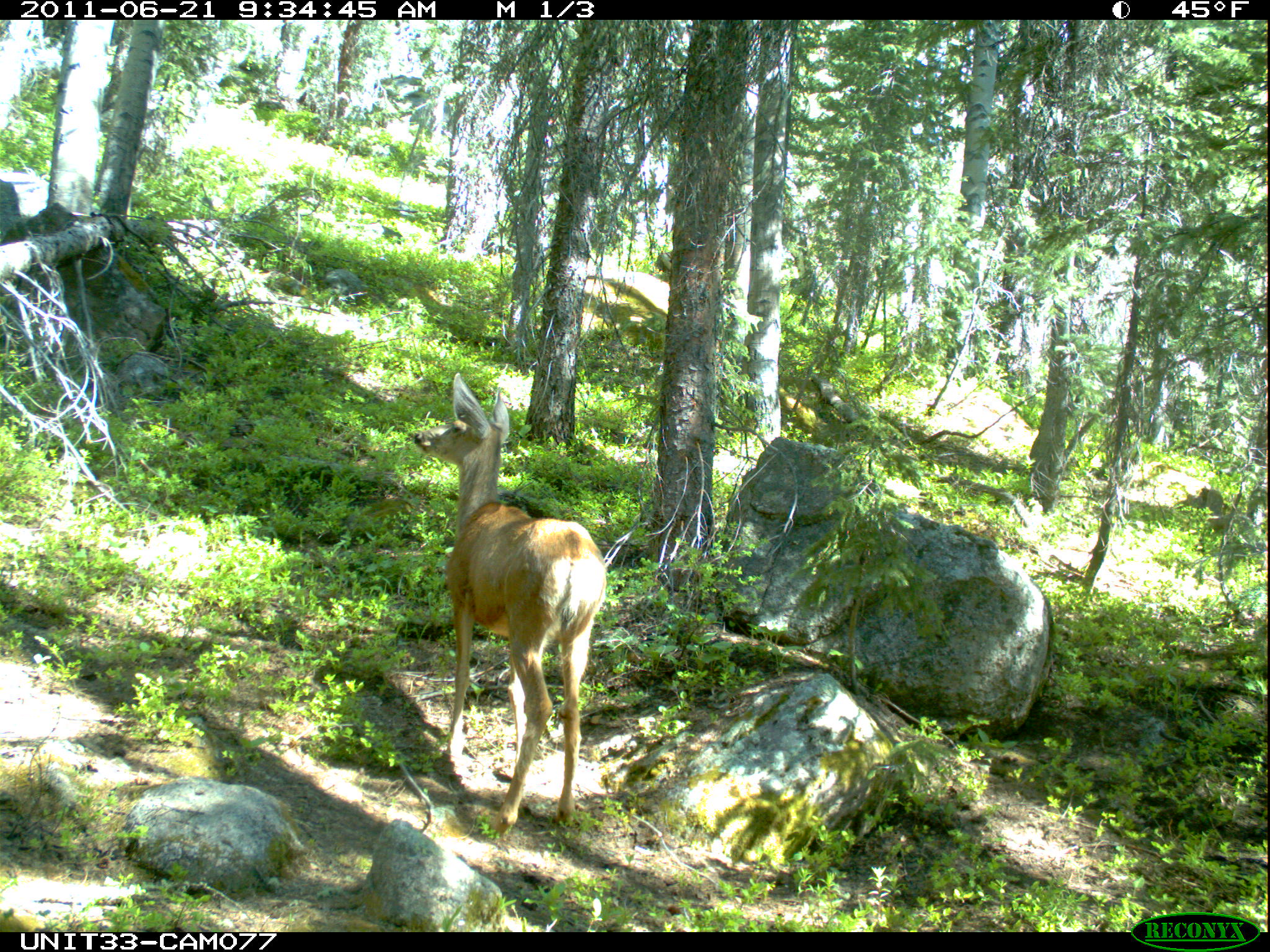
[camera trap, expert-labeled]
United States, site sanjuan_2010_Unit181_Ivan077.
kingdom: Animalia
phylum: Chordata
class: Mammalia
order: Artiodactyla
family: Cervidae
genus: Odocoileus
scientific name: Odocoileus hemionus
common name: mule deer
Odocoileus hemionus (mule deer).